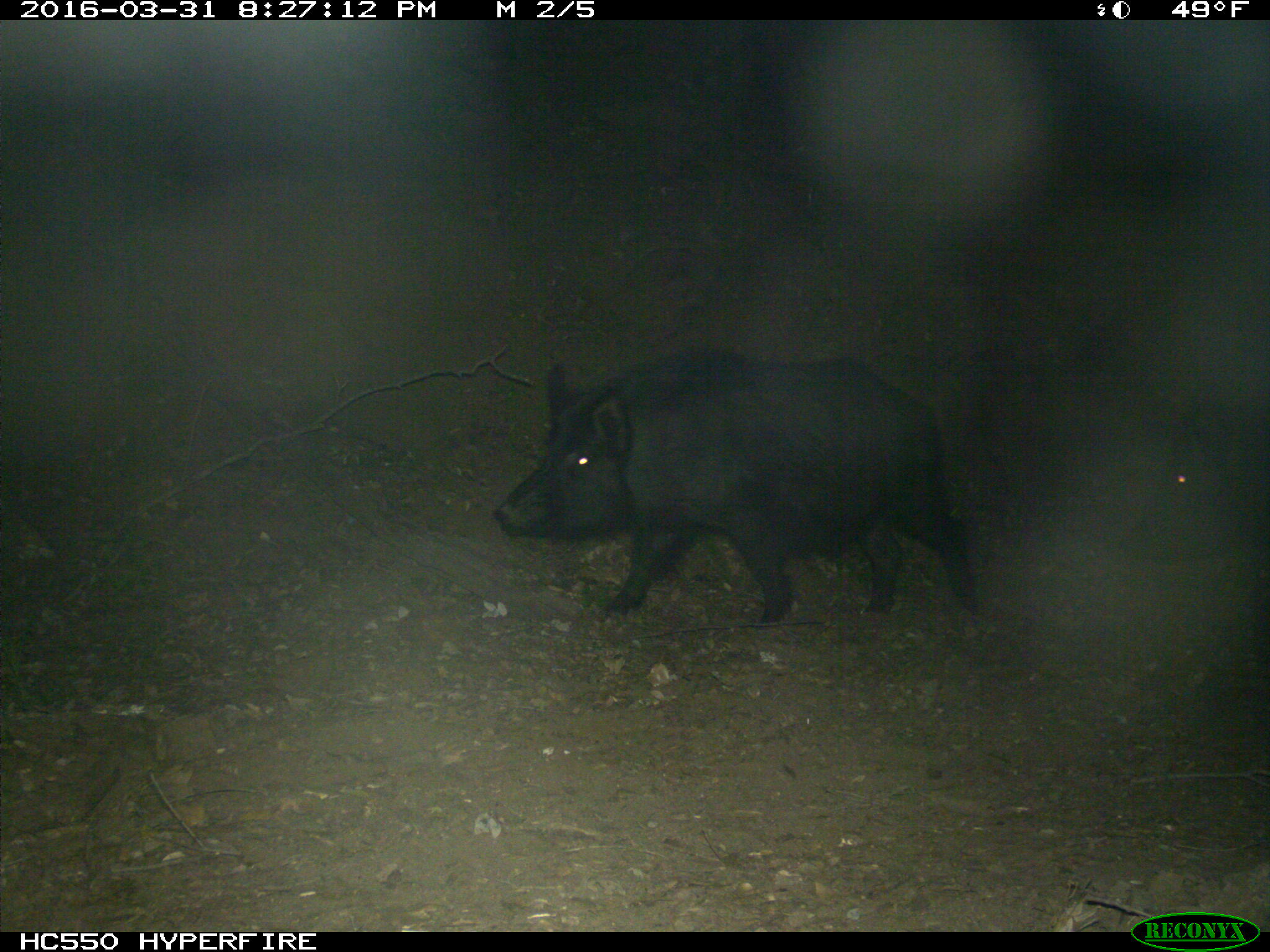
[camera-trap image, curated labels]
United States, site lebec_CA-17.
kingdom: Animalia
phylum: Chordata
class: Mammalia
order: Artiodactyla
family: Suidae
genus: Sus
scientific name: Sus scrofa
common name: wild boar